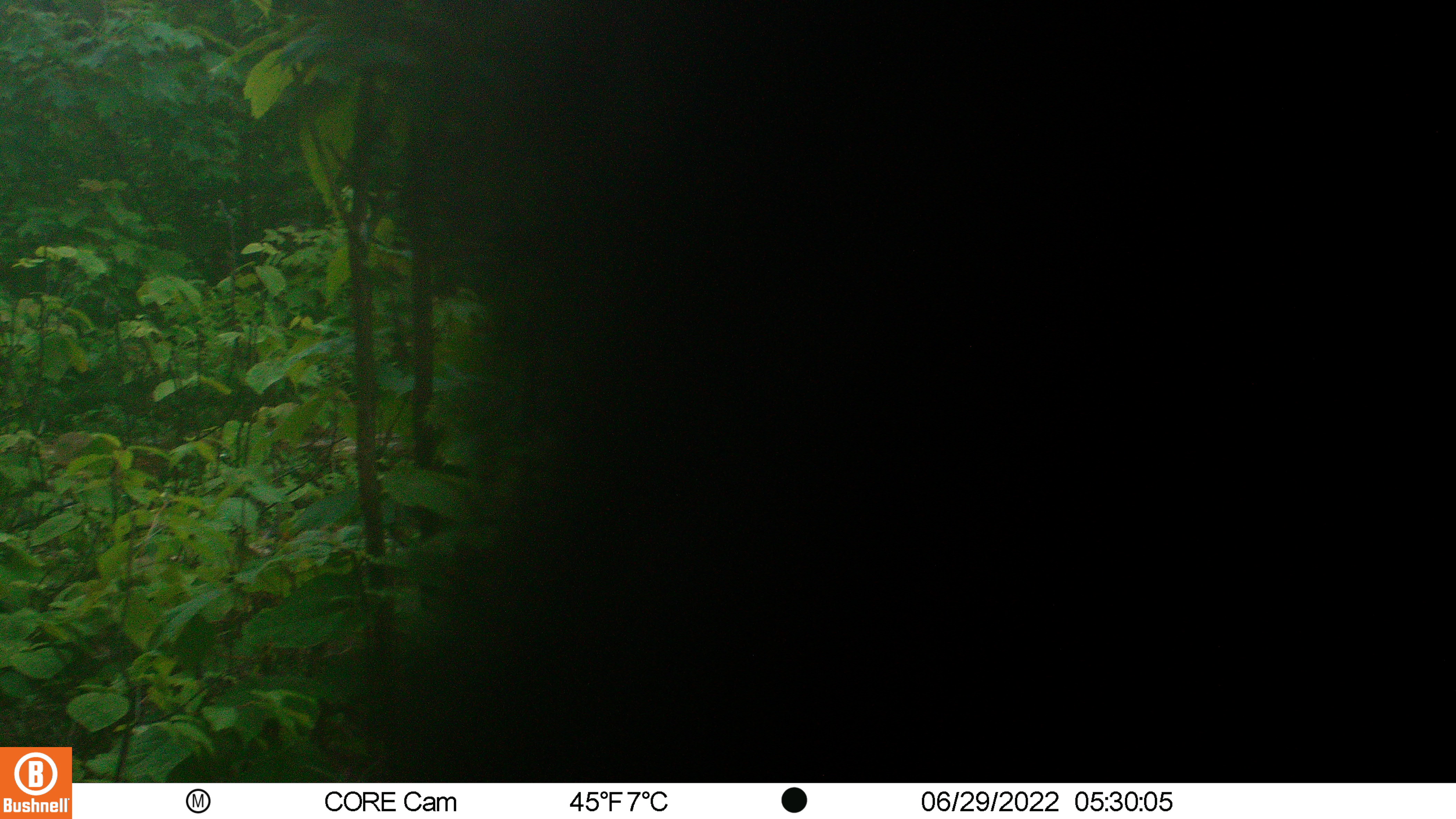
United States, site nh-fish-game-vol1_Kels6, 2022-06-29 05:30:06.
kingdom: Animalia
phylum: Chordata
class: Mammalia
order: Carnivora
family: Ursidae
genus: Ursus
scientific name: Ursus americanus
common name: black bear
Black bear (Ursus americanus).